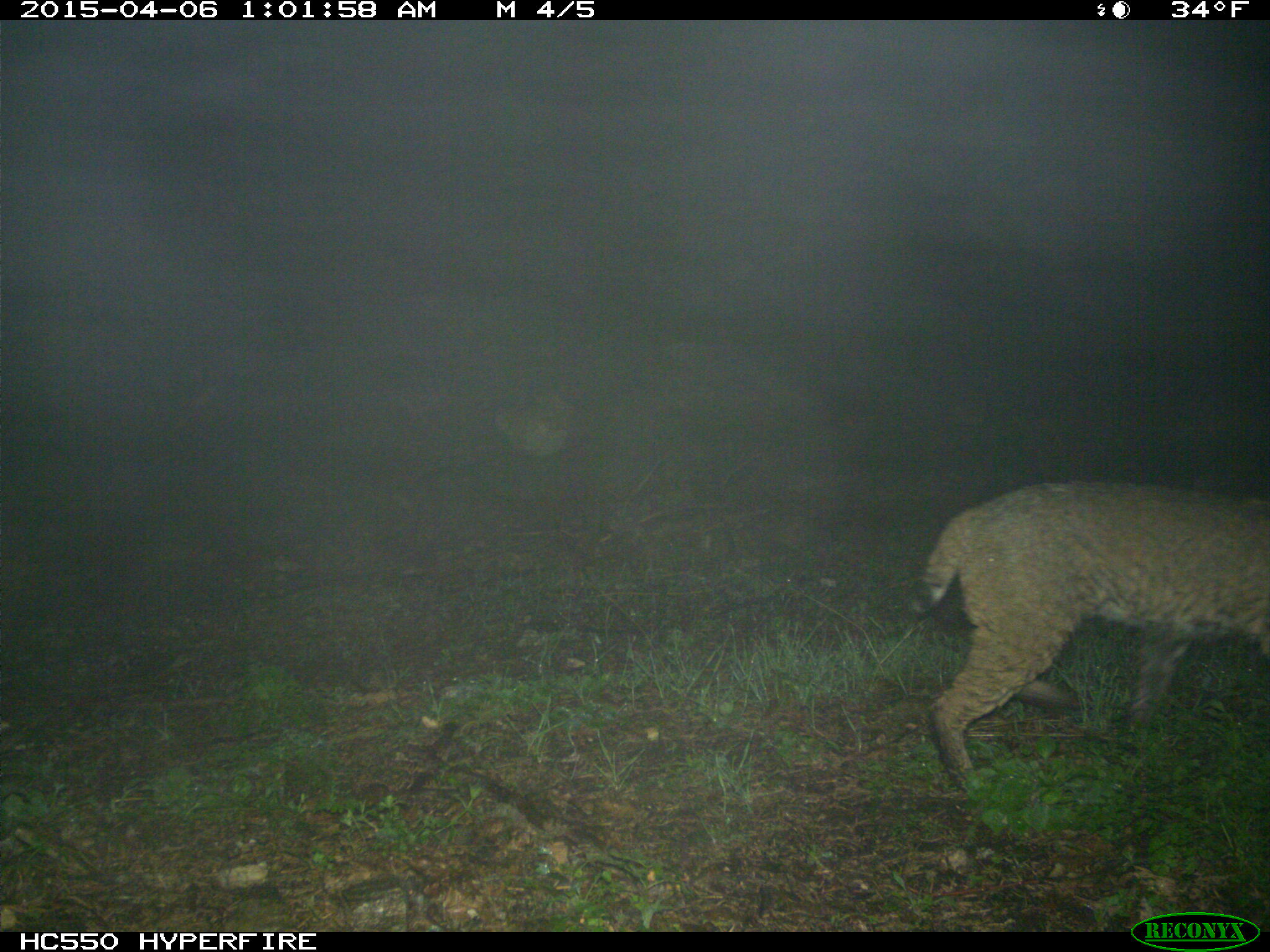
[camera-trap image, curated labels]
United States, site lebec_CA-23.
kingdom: Animalia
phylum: Chordata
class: Mammalia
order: Carnivora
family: Felidae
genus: Lynx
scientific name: Lynx rufus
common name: bobcat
Lynx rufus (bobcat).